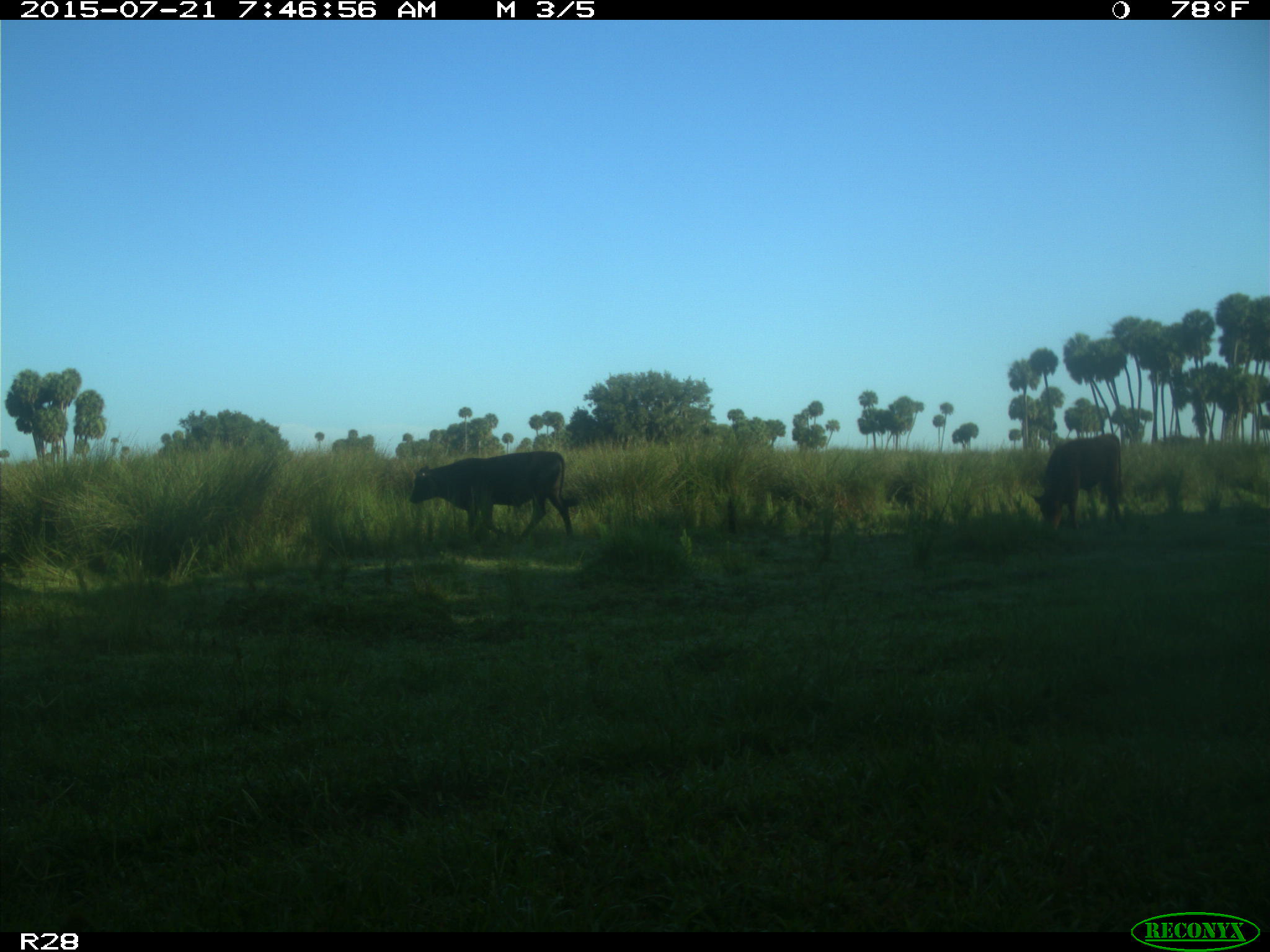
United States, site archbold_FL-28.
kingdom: Animalia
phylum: Chordata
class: Mammalia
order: Artiodactyla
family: Bovidae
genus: Bos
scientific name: Bos taurus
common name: domestic cow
Bos taurus (domestic cow).